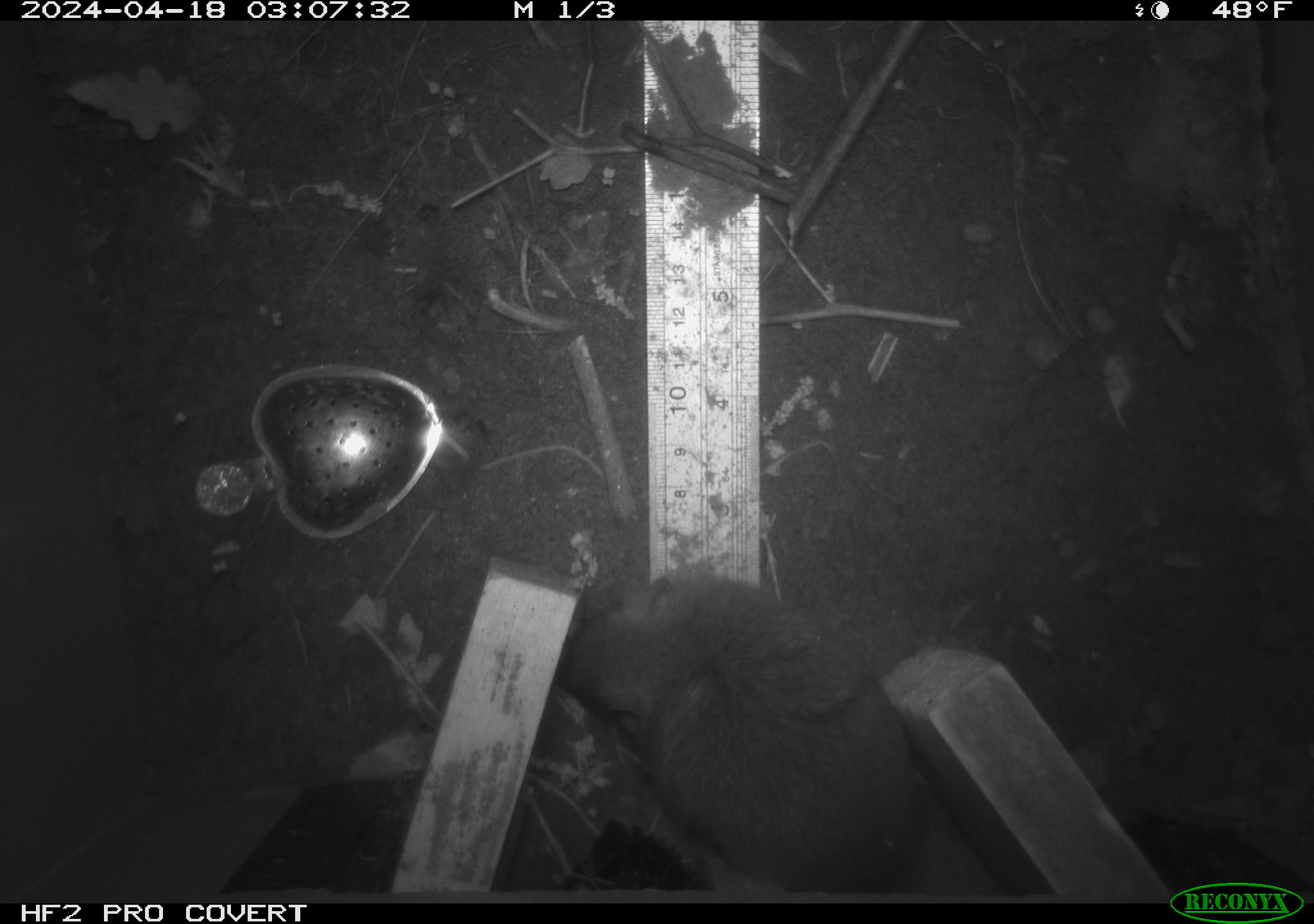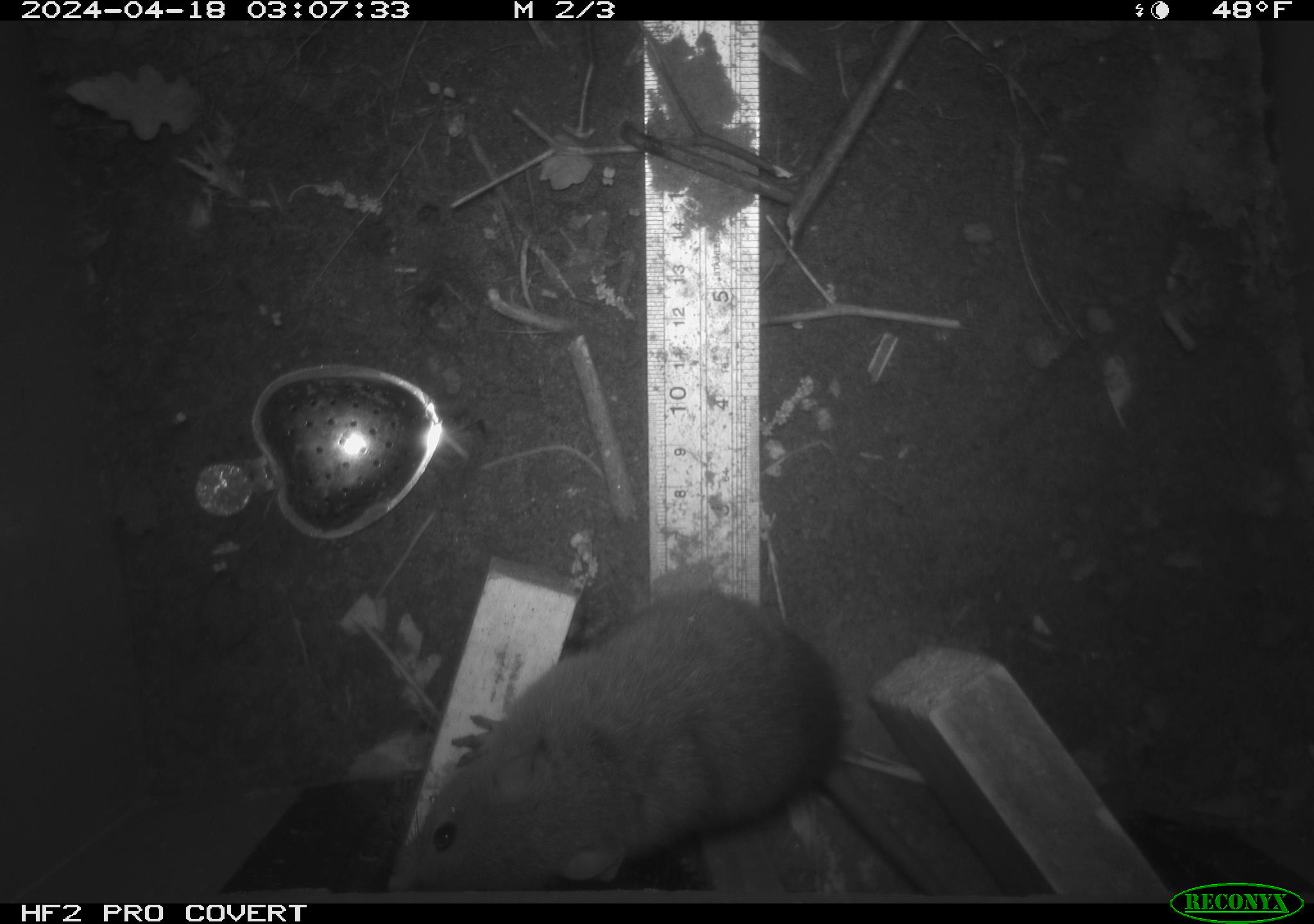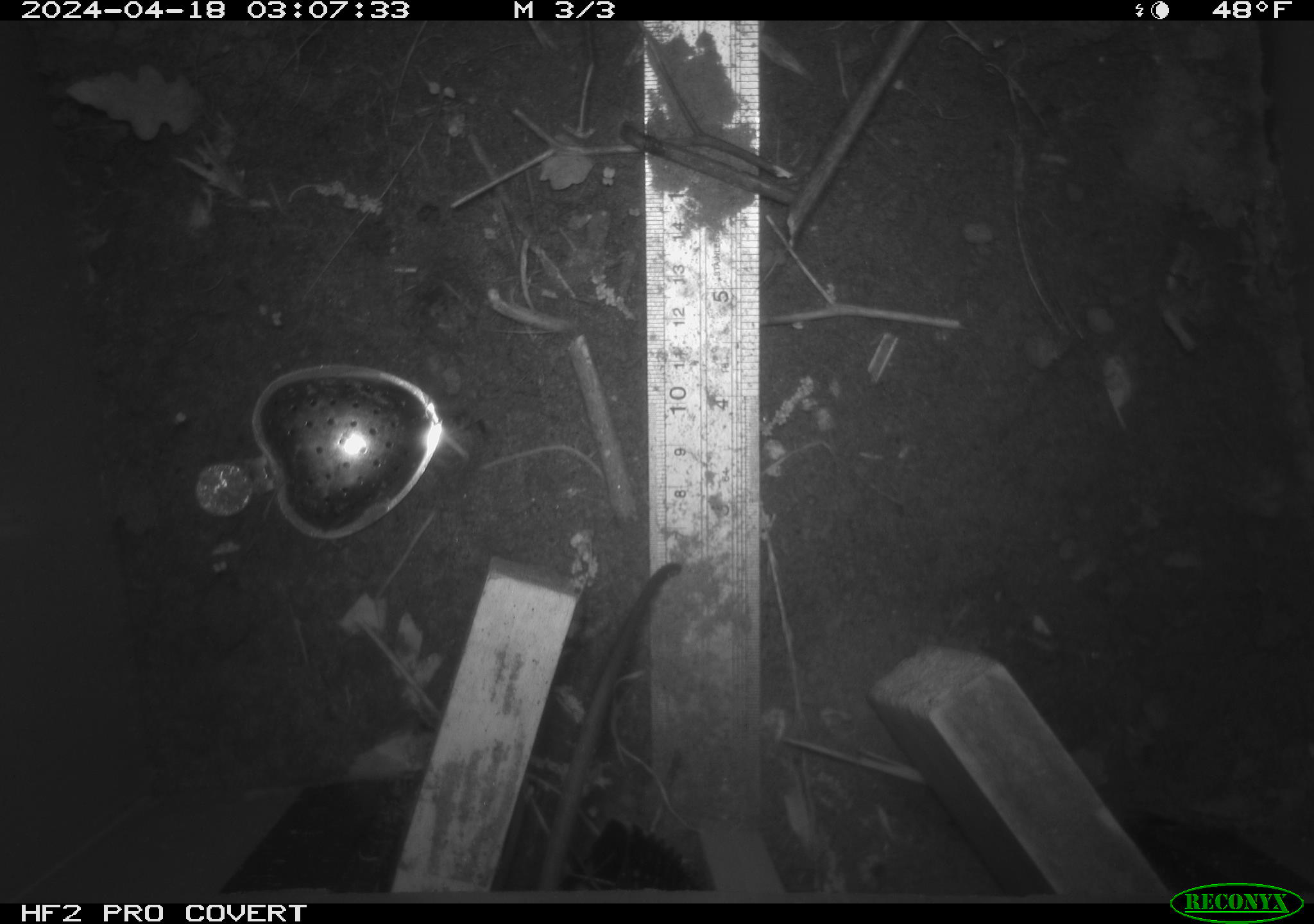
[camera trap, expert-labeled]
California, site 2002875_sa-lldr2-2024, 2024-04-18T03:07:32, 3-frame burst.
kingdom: Animalia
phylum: Chordata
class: Mammalia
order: Rodentia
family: Muridae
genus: Rattus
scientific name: Rattus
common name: rat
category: rattus species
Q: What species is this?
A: Rattus species (rat) (Rattus).